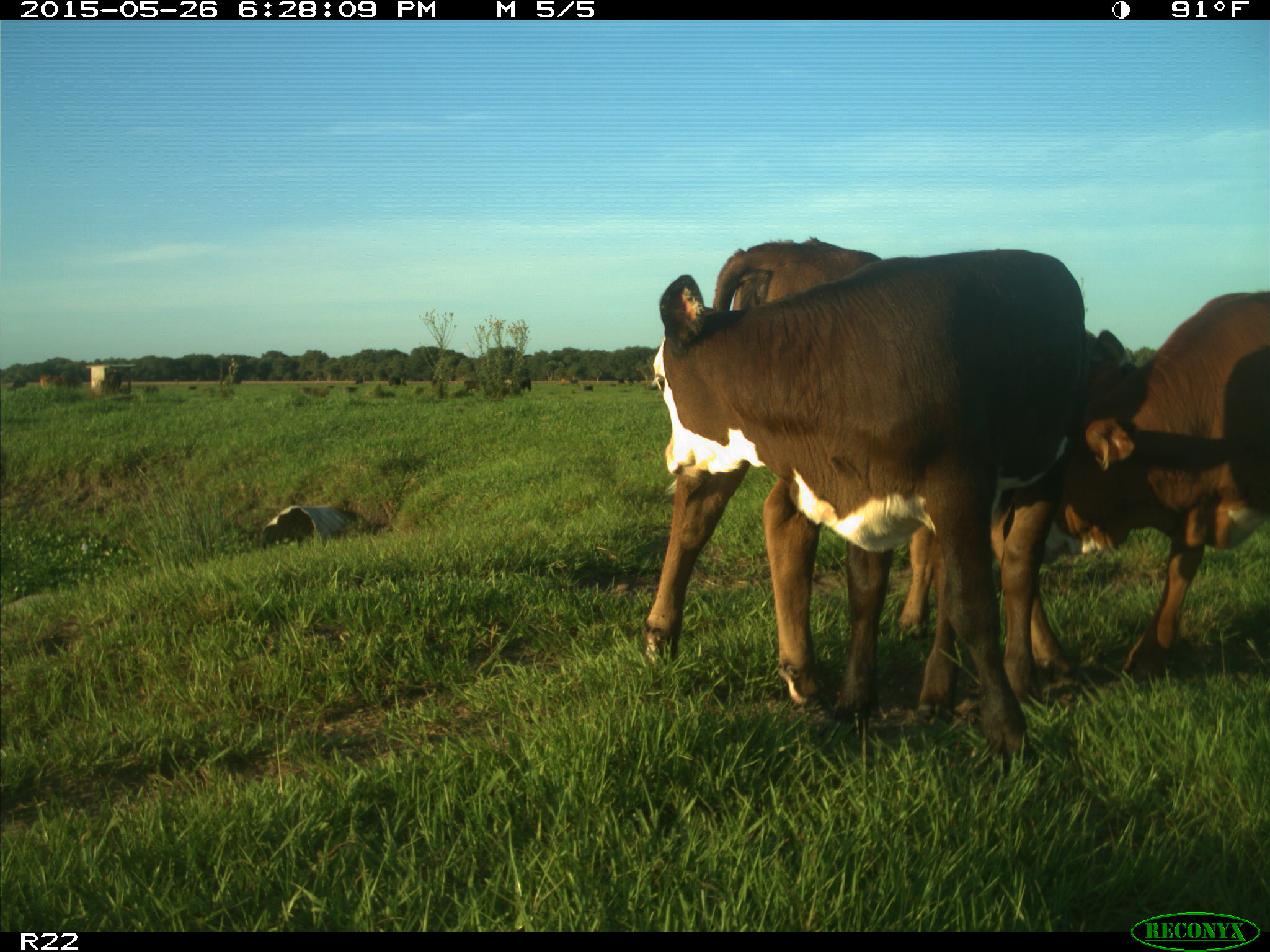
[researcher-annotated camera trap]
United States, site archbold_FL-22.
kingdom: Animalia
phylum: Chordata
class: Mammalia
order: Artiodactyla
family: Bovidae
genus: Bos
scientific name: Bos taurus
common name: domestic cow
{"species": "Bos taurus (domestic cow)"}